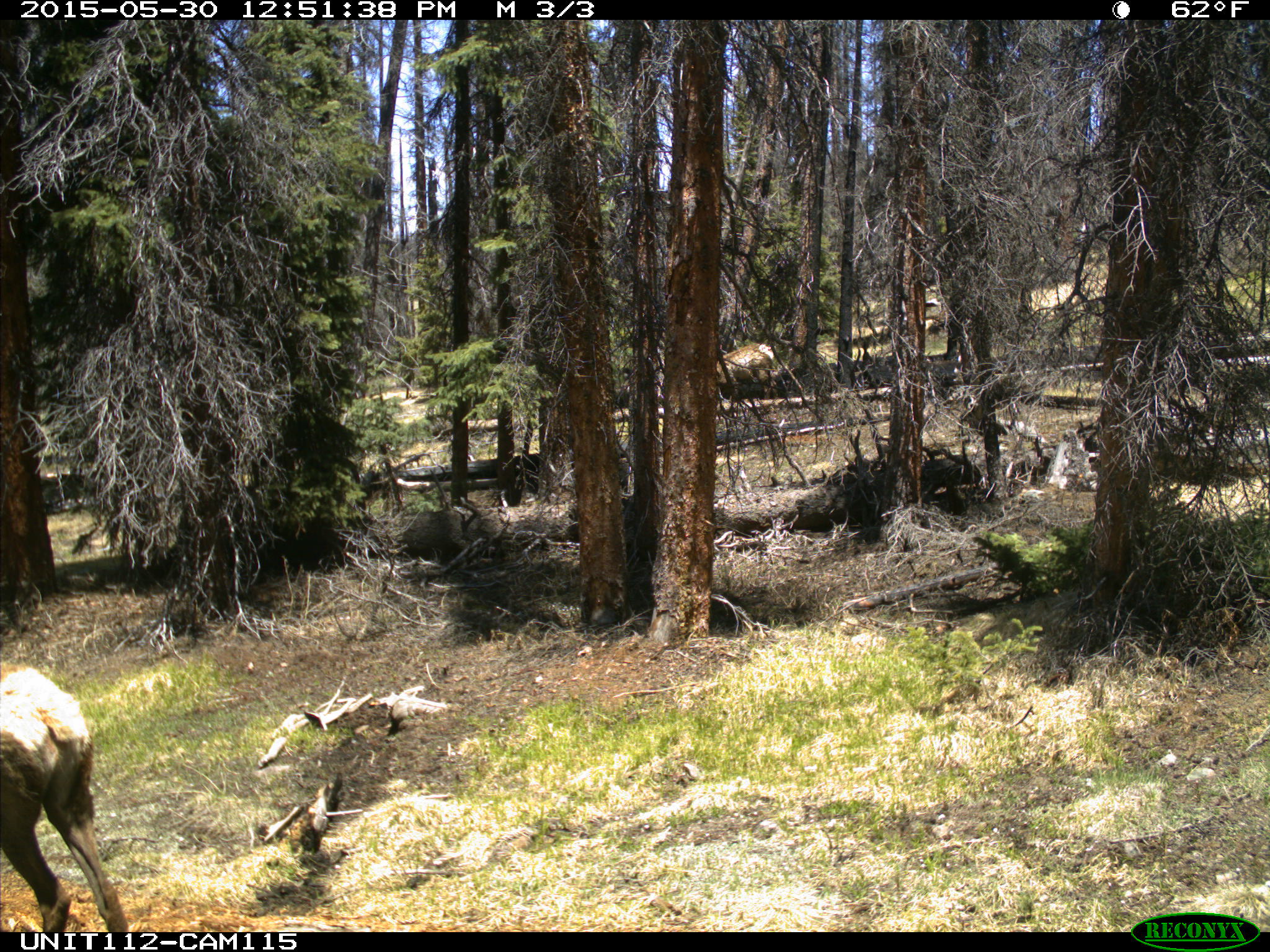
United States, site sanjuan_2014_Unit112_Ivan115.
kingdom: Animalia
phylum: Chordata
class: Mammalia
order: Artiodactyla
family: Cervidae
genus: Cervus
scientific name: Cervus elaphus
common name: red deer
Cervus elaphus (red deer).